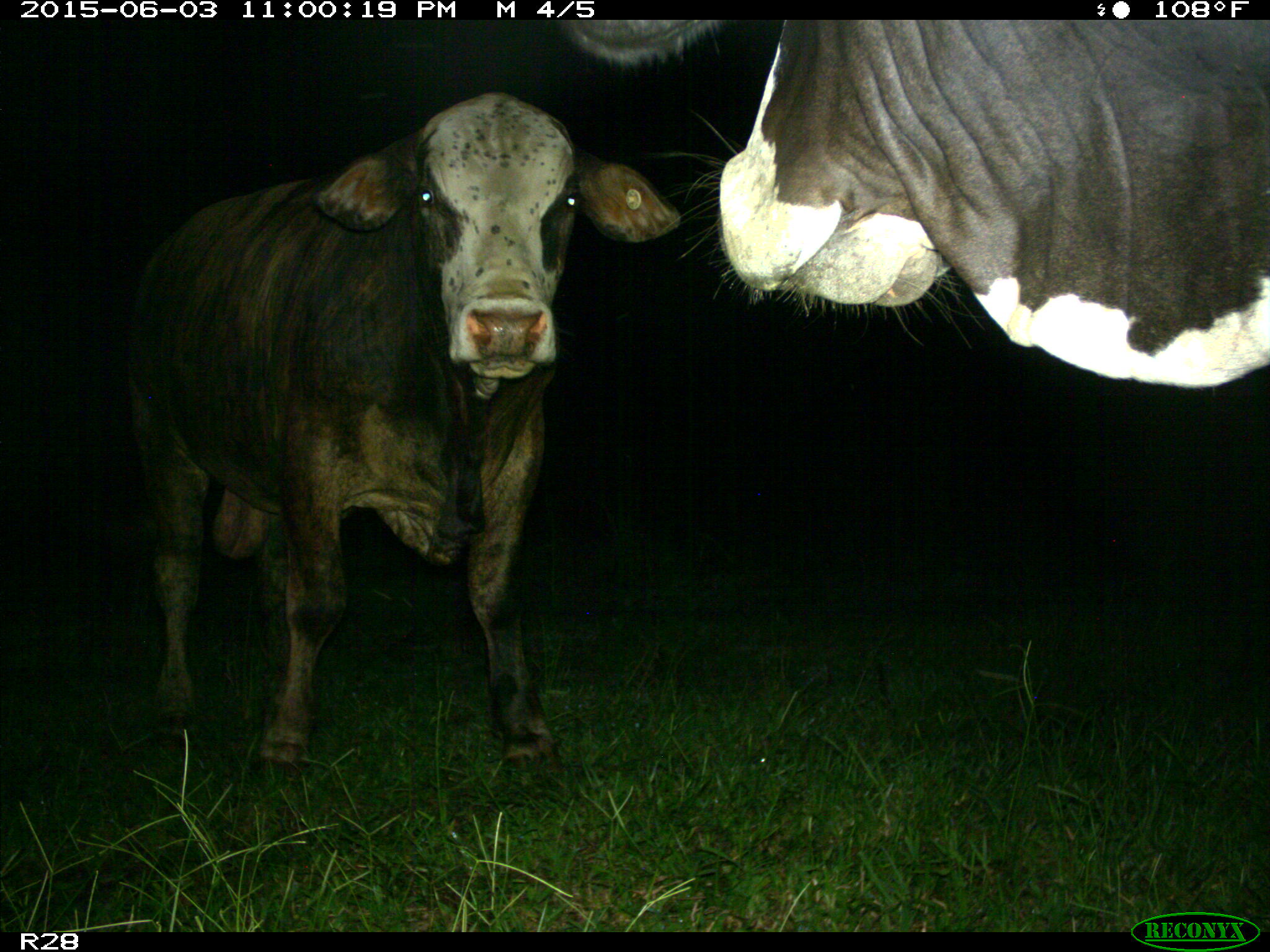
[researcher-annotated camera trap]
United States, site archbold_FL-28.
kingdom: Animalia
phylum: Chordata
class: Mammalia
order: Artiodactyla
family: Bovidae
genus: Bos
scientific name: Bos taurus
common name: domestic cow